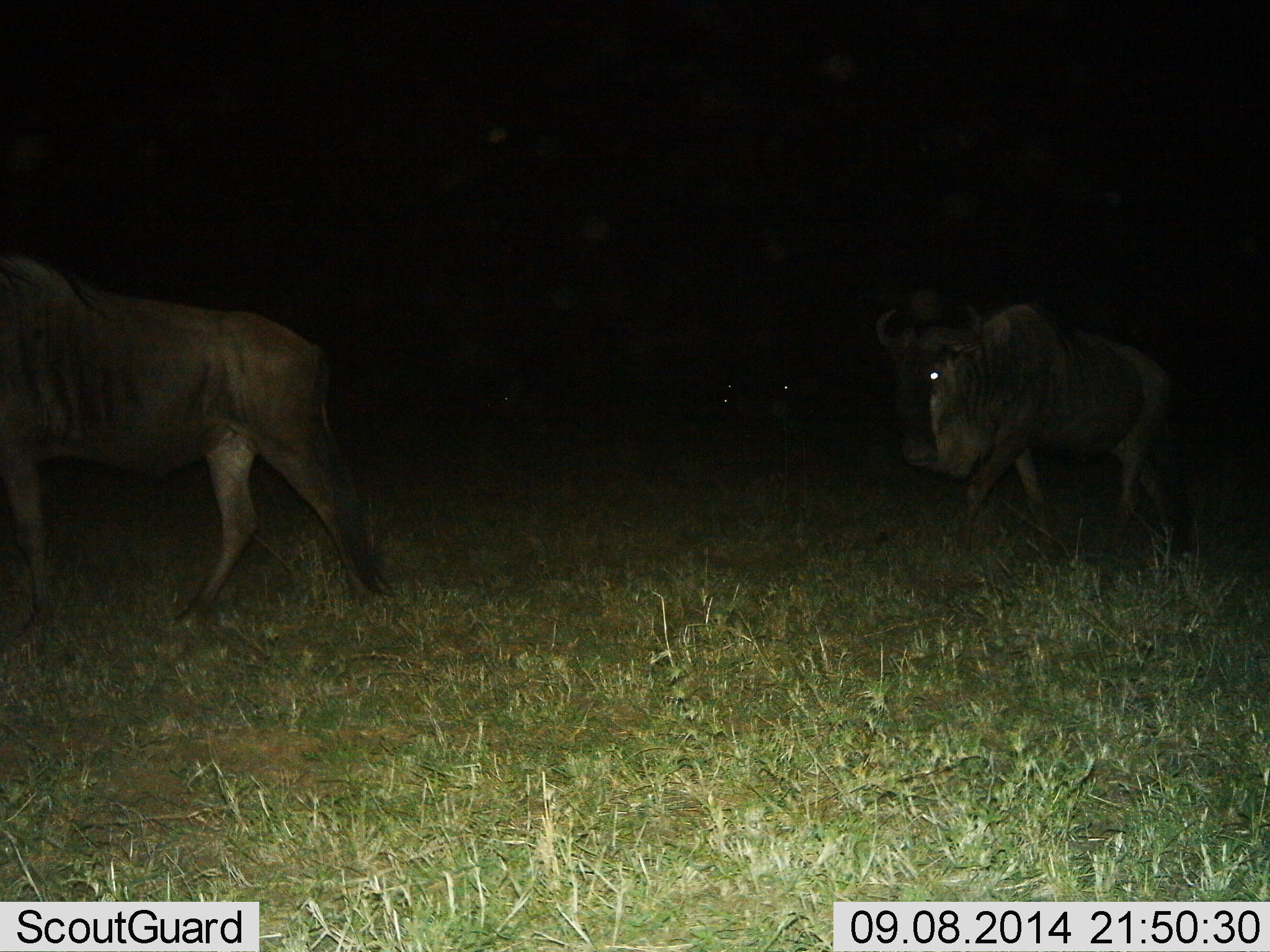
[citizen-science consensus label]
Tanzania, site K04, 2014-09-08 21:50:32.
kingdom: Animalia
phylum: Chordata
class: Mammalia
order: Artiodactyla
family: Bovidae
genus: Connochaetes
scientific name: Connochaetes taurinus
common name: blue wildebeest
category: wildebeest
Wildebeest (blue wildebeest) (Connochaetes taurinus), count 2. Behavior (volunteer vote fractions): standing 20%, resting 0%, moving 80%, interacting 0%. Young present (vote fraction): 0%. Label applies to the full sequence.